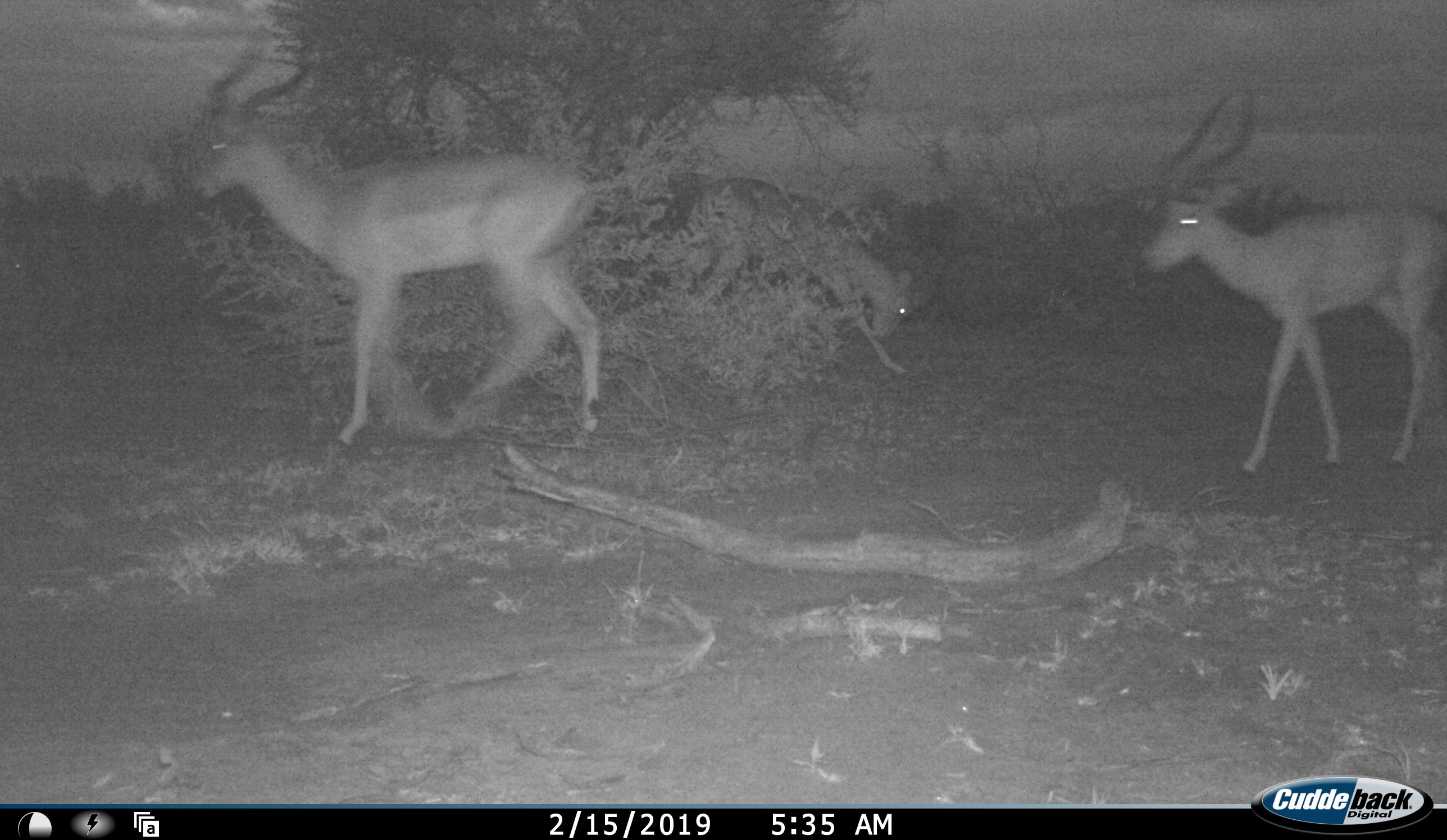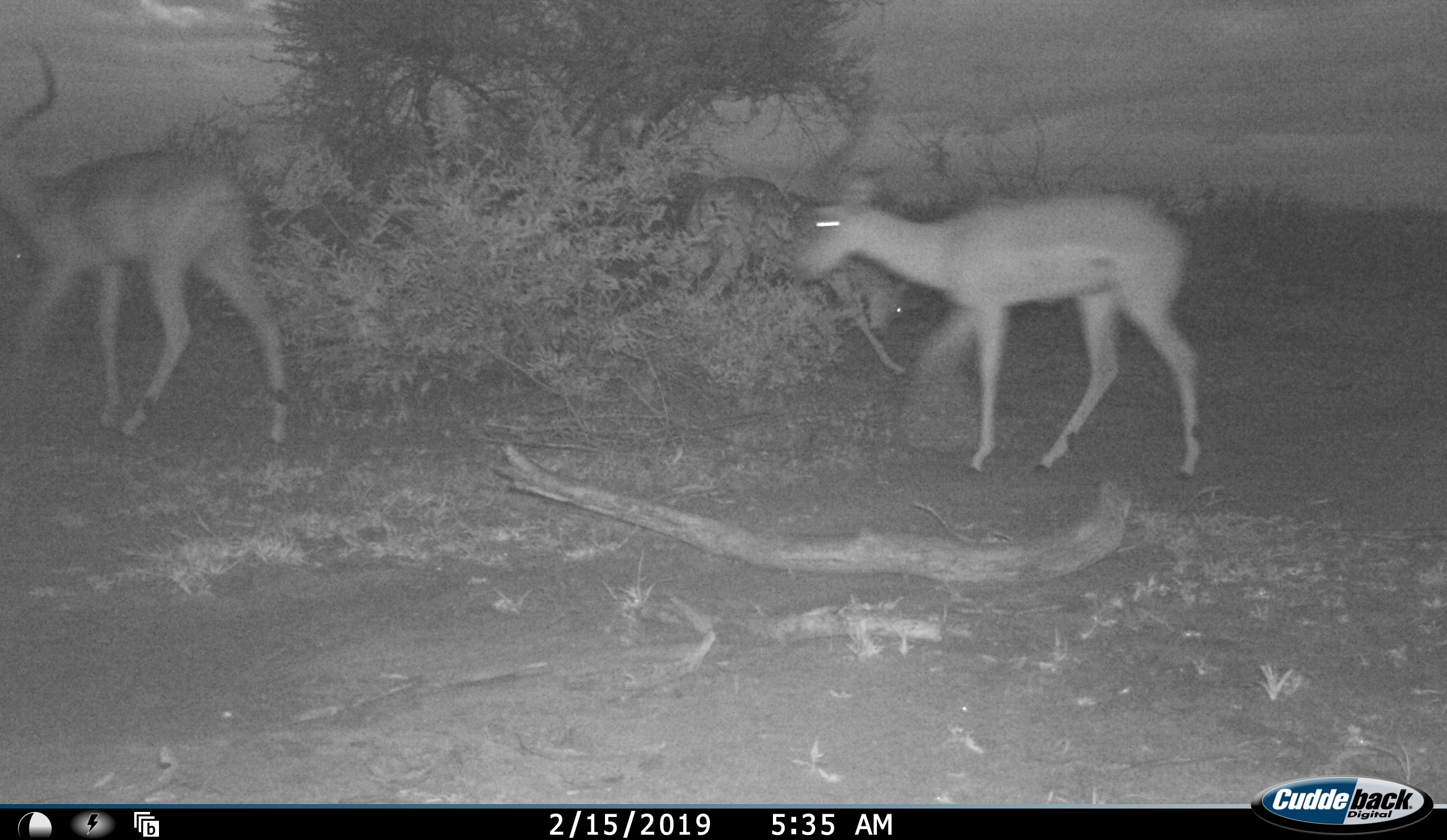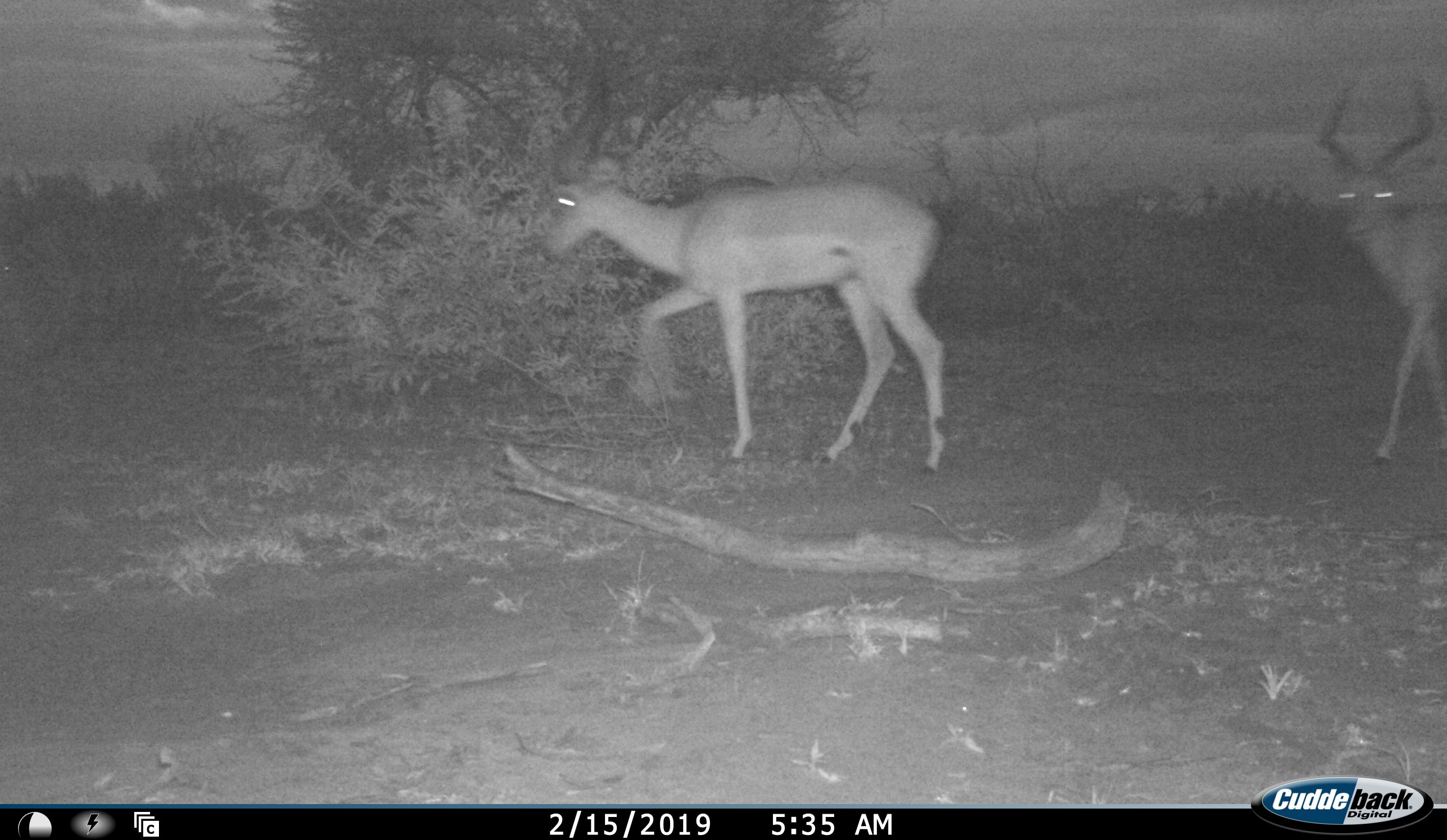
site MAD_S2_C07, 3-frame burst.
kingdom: Animalia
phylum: Chordata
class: Mammalia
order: Artiodactyla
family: Bovidae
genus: Aepyceros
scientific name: Aepyceros melampus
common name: impala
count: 3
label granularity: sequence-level